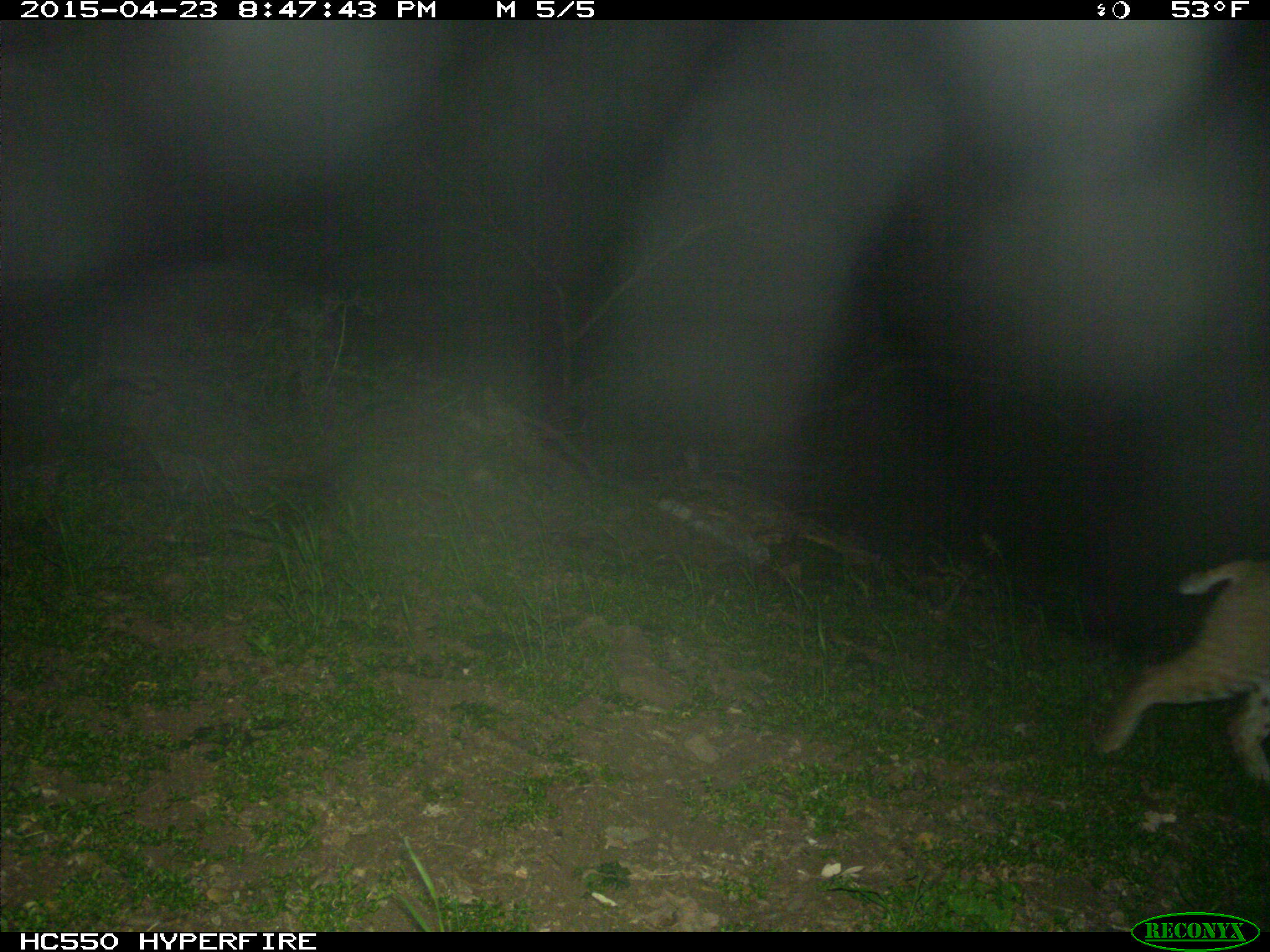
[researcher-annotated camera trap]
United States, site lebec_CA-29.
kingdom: Animalia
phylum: Chordata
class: Mammalia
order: Carnivora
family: Felidae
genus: Lynx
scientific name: Lynx rufus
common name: bobcat